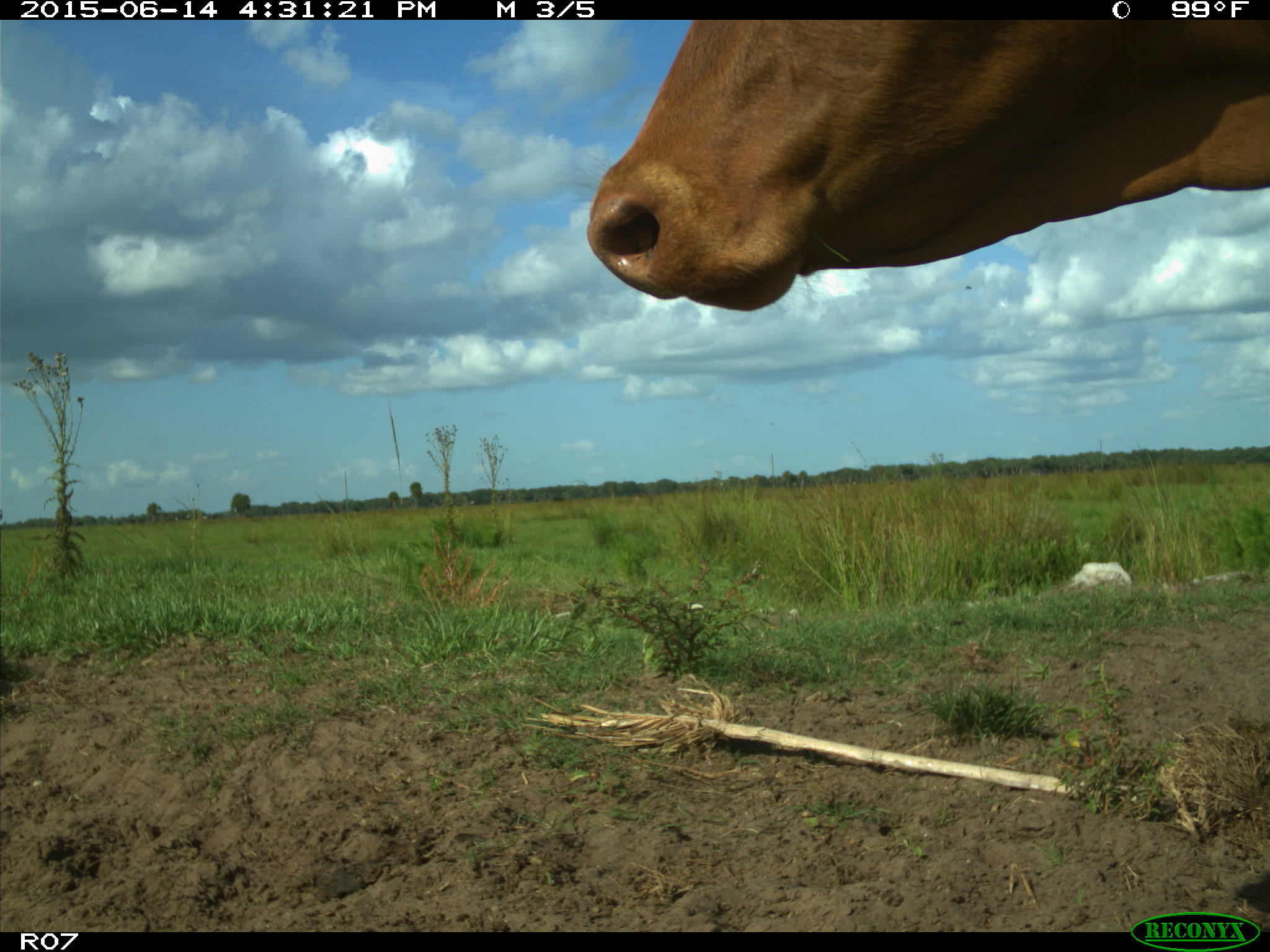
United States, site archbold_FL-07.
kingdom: Animalia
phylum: Chordata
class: Mammalia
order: Artiodactyla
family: Bovidae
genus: Bos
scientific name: Bos taurus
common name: domestic cow